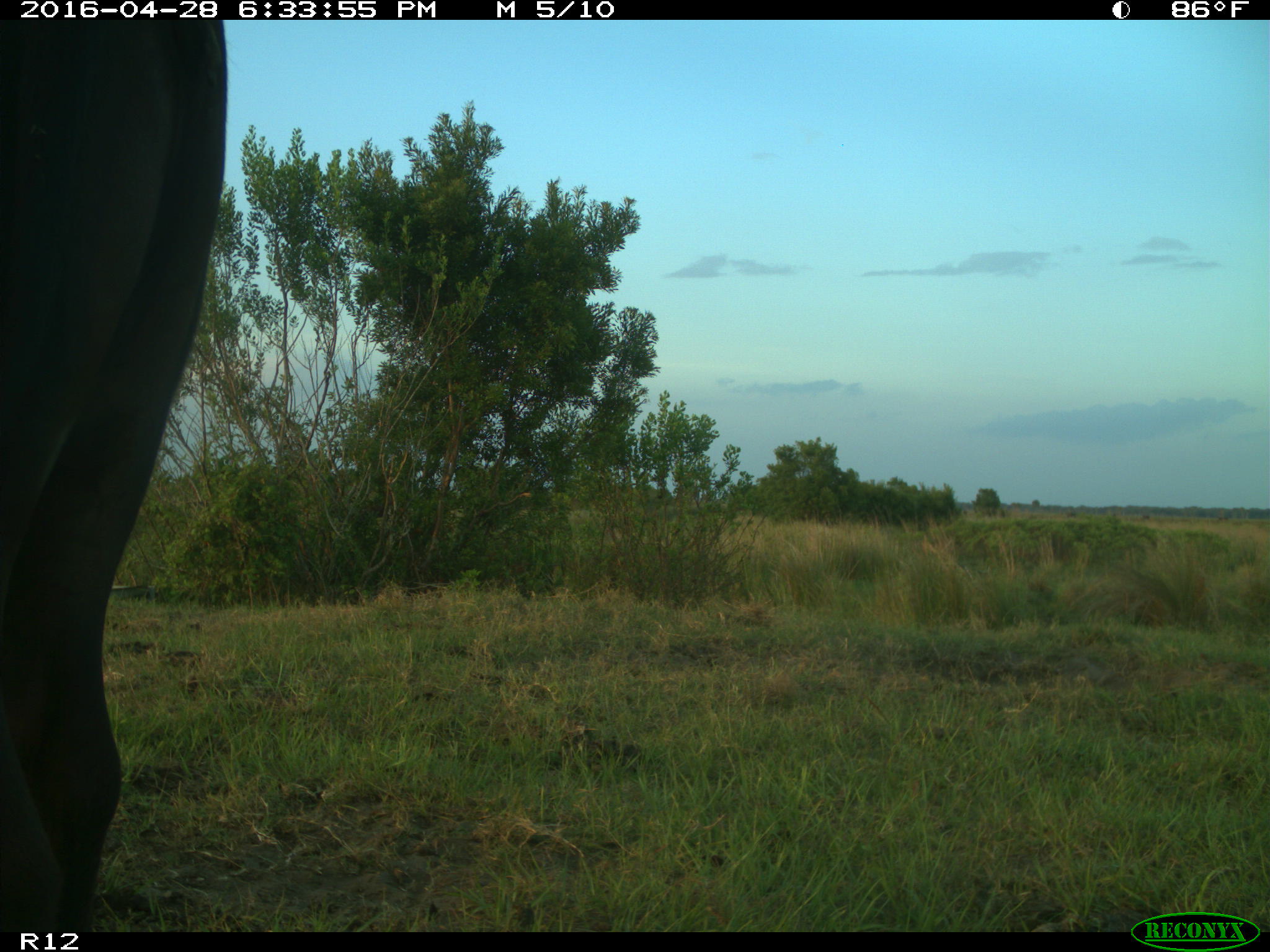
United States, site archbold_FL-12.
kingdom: Animalia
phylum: Chordata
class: Mammalia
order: Artiodactyla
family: Bovidae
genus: Bos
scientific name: Bos taurus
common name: domestic cow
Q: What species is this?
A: Bos taurus (domestic cow).